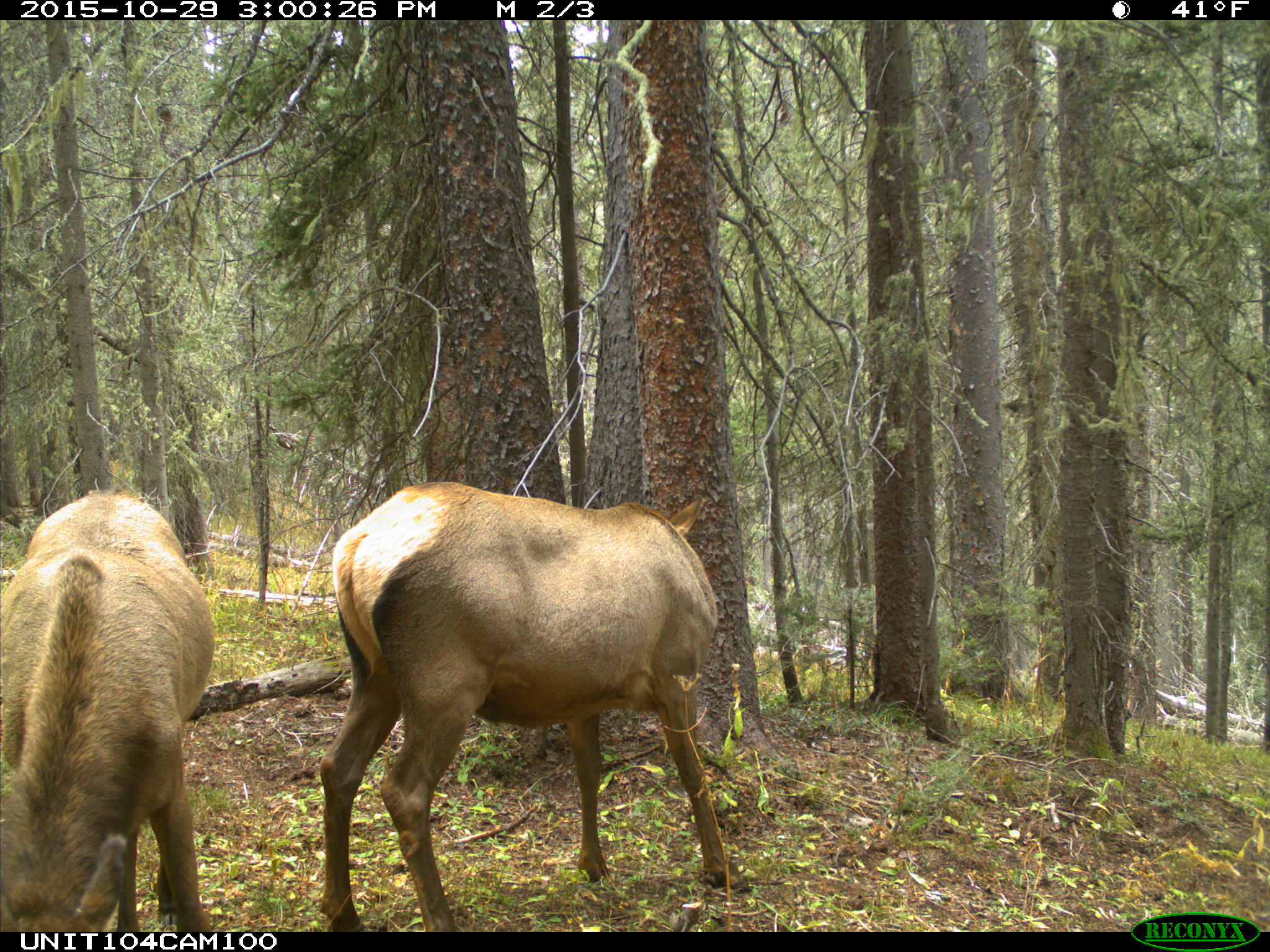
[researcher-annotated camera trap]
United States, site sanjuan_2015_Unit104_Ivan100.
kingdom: Animalia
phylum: Chordata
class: Mammalia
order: Artiodactyla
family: Cervidae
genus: Cervus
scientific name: Cervus elaphus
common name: red deer